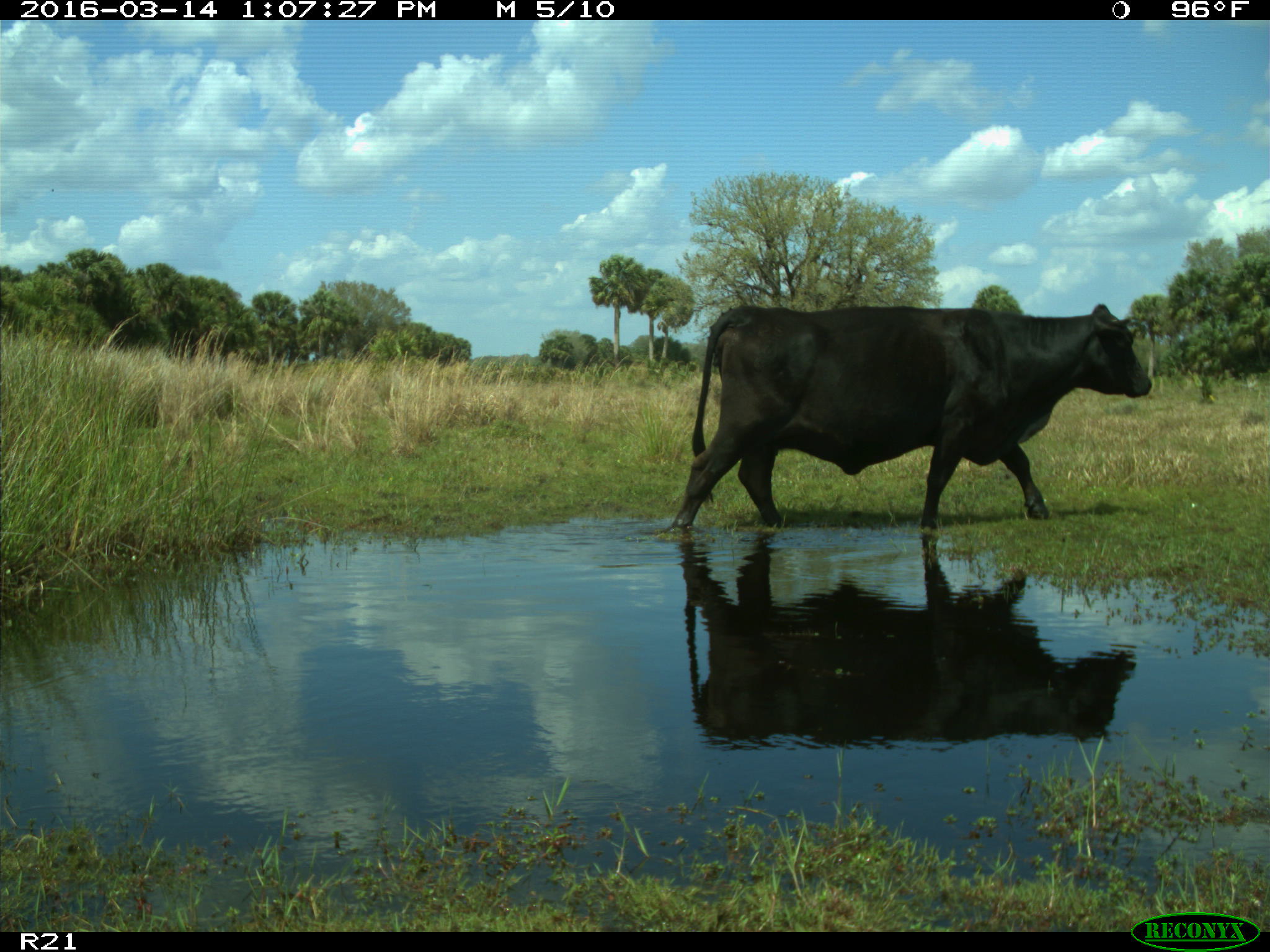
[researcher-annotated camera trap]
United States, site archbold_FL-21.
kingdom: Animalia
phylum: Chordata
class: Mammalia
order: Artiodactyla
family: Bovidae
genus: Bos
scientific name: Bos taurus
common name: domestic cow